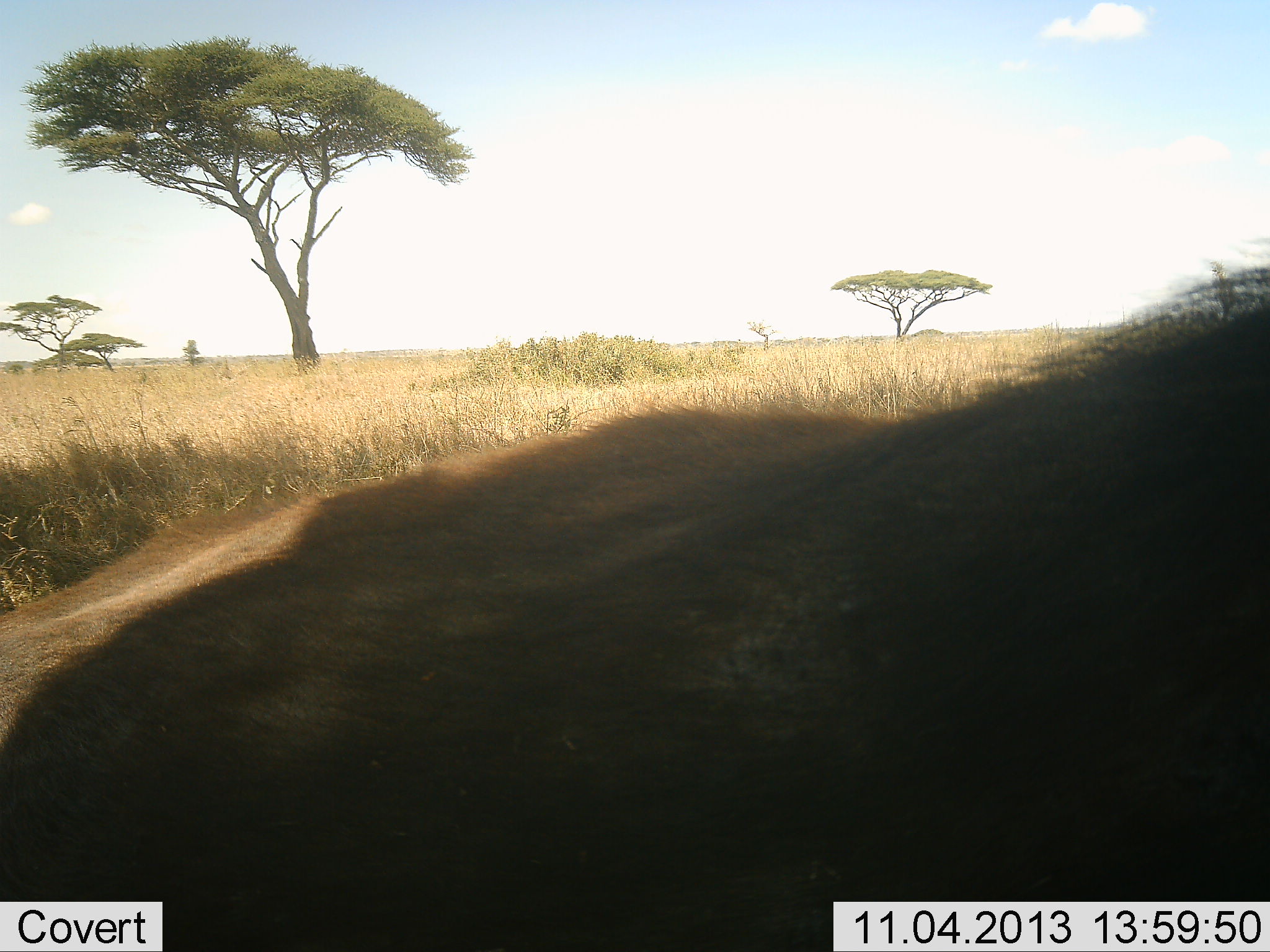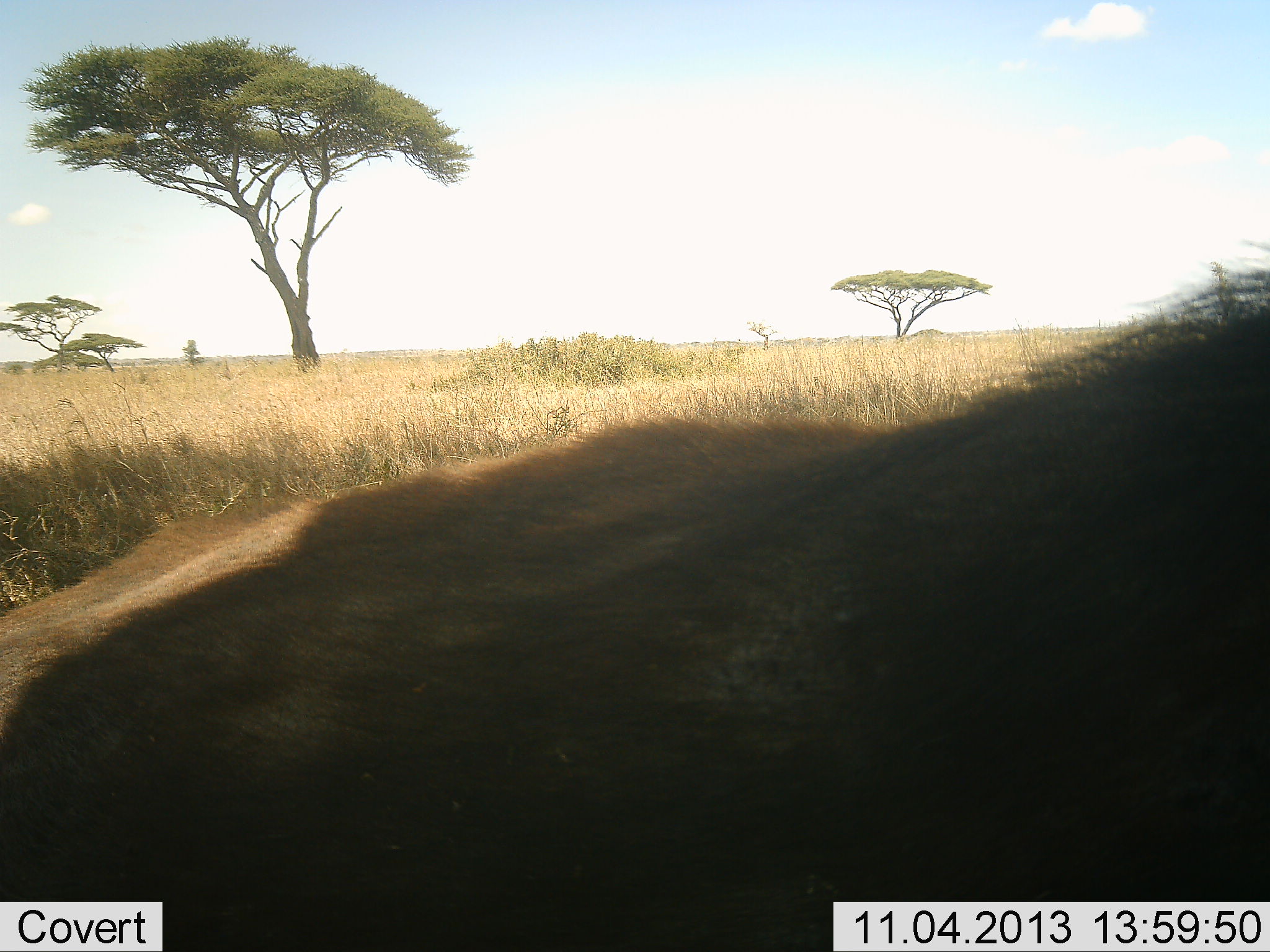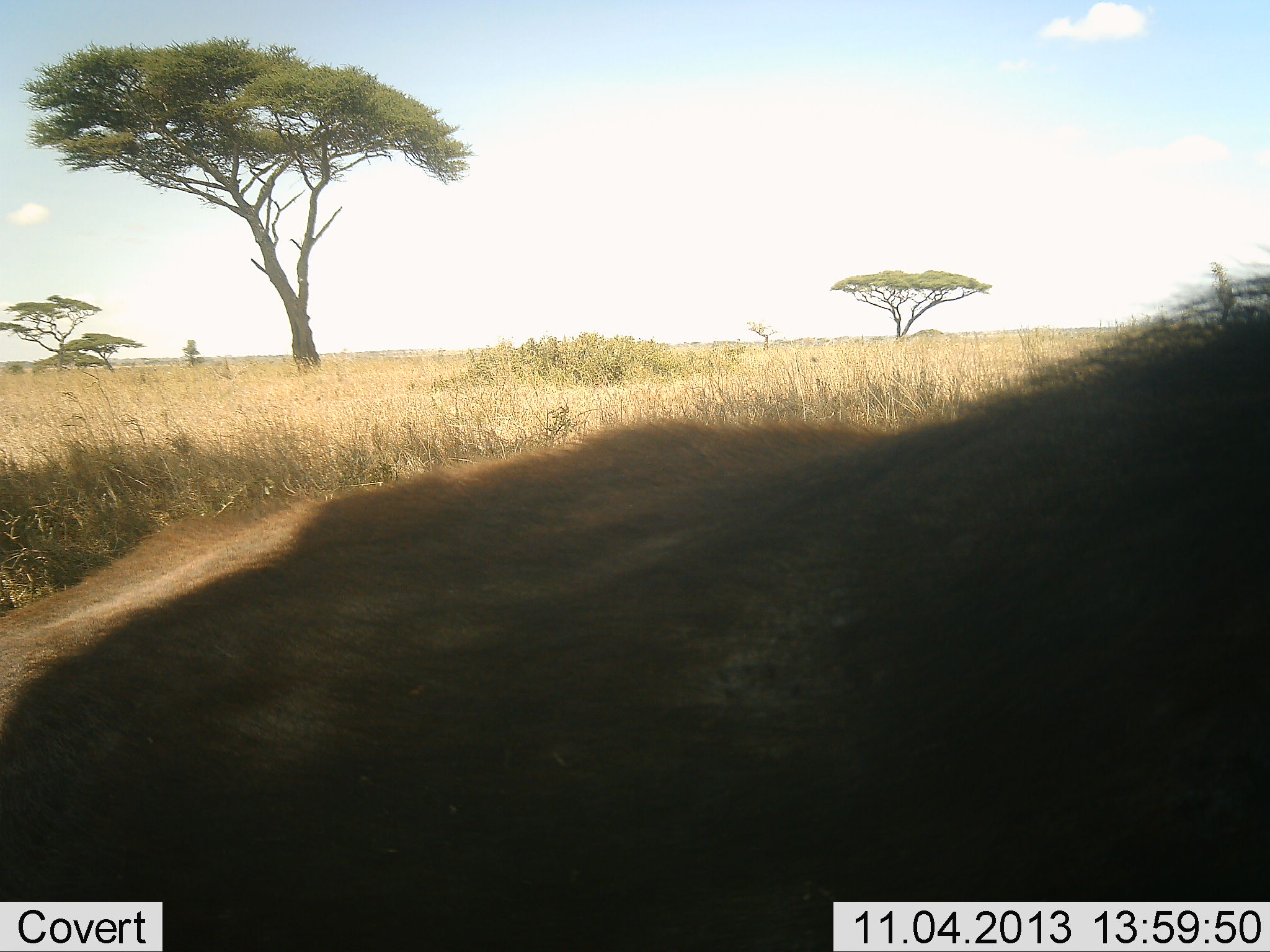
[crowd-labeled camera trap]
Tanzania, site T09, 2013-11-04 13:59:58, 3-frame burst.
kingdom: Animalia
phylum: Chordata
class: Mammalia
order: Artiodactyla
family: Bovidae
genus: Connochaetes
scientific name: Connochaetes taurinus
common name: blue wildebeest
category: wildebeest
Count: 1.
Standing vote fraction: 50%.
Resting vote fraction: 50%.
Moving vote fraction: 0%.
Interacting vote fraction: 0%.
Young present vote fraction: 0%.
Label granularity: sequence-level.